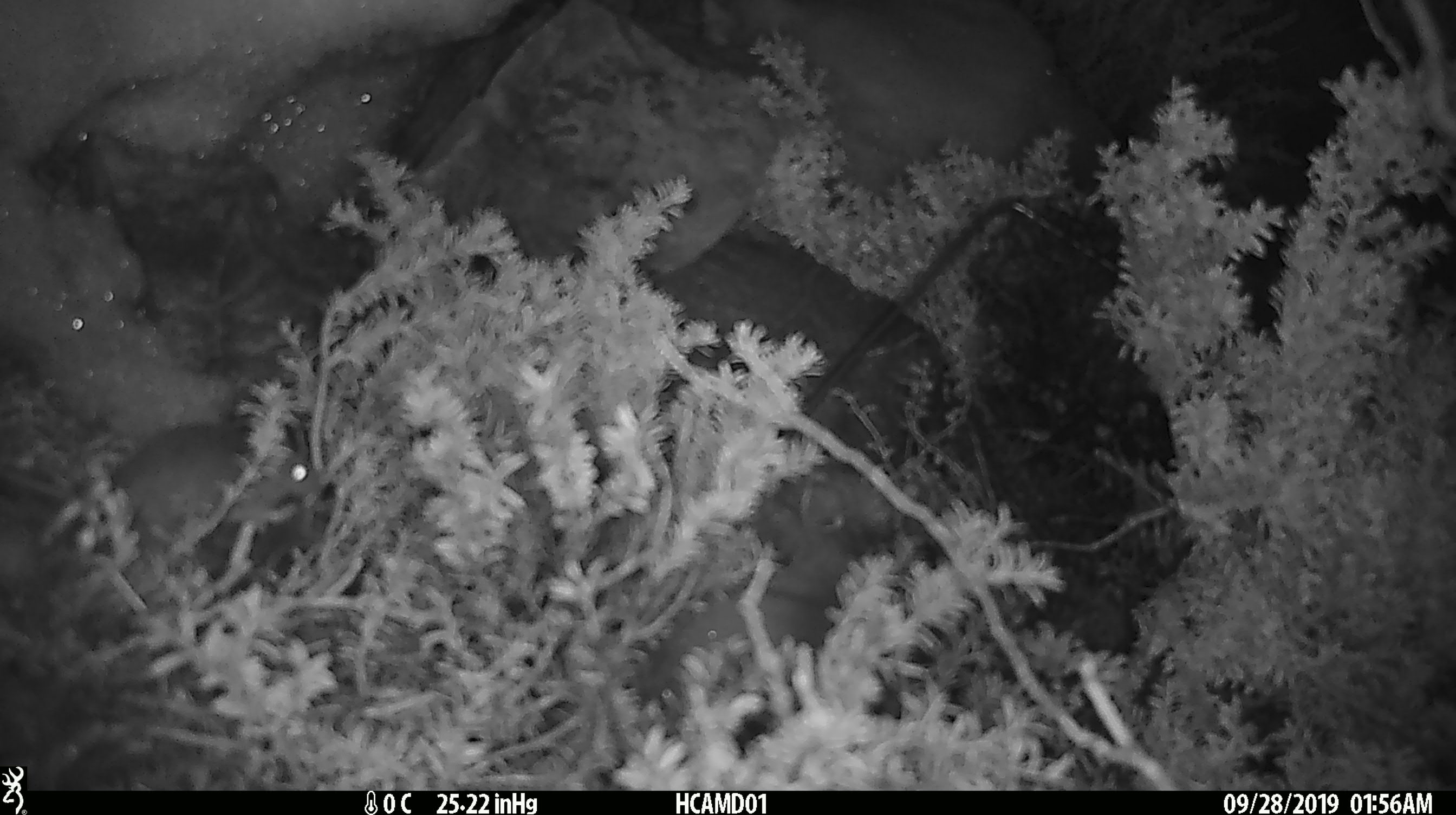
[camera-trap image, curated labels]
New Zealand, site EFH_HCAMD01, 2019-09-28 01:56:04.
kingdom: Animalia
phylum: Chordata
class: Mammalia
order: Rodentia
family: Muridae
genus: Mus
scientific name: Mus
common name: mouse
Mouse (Mus).